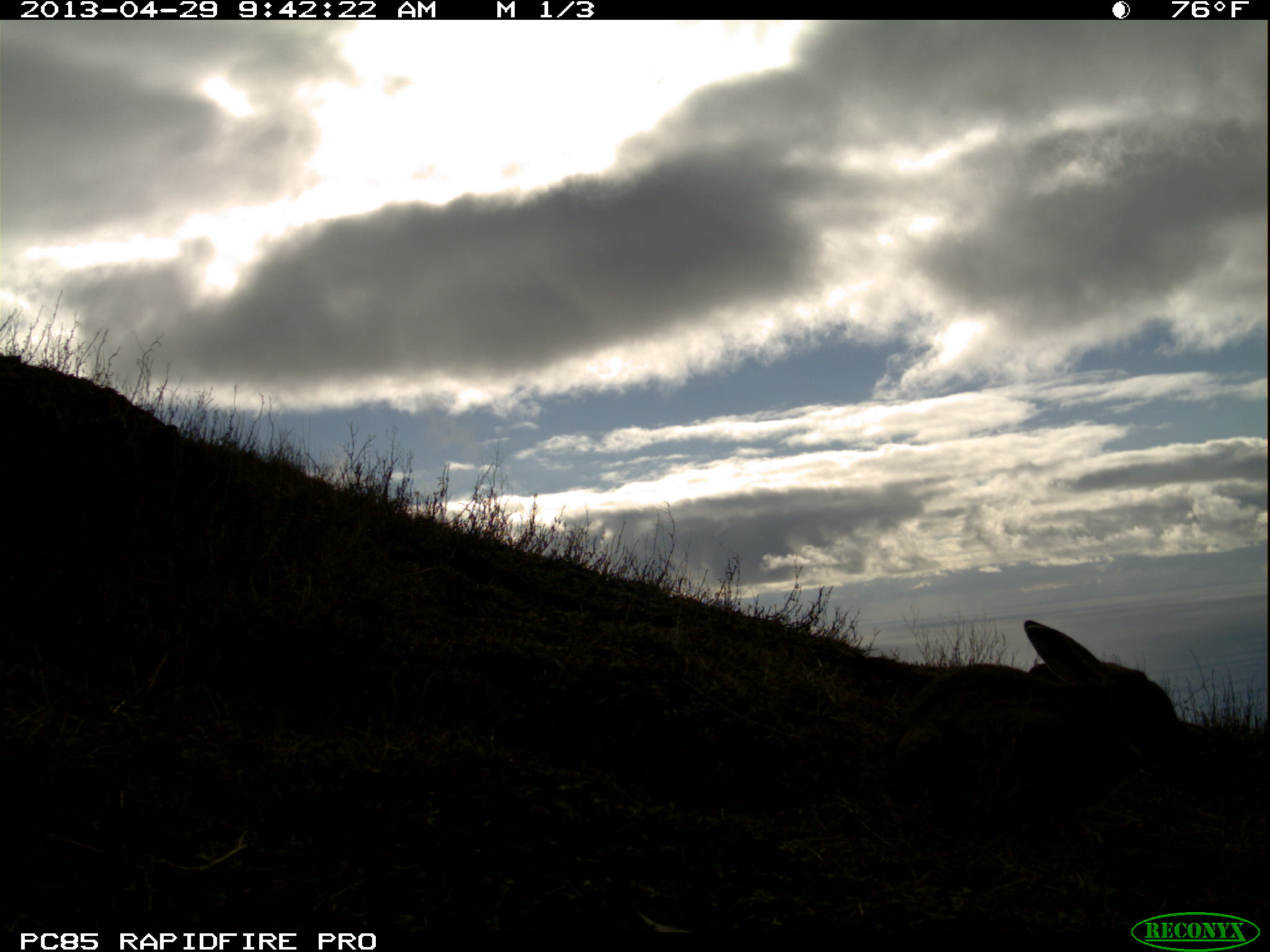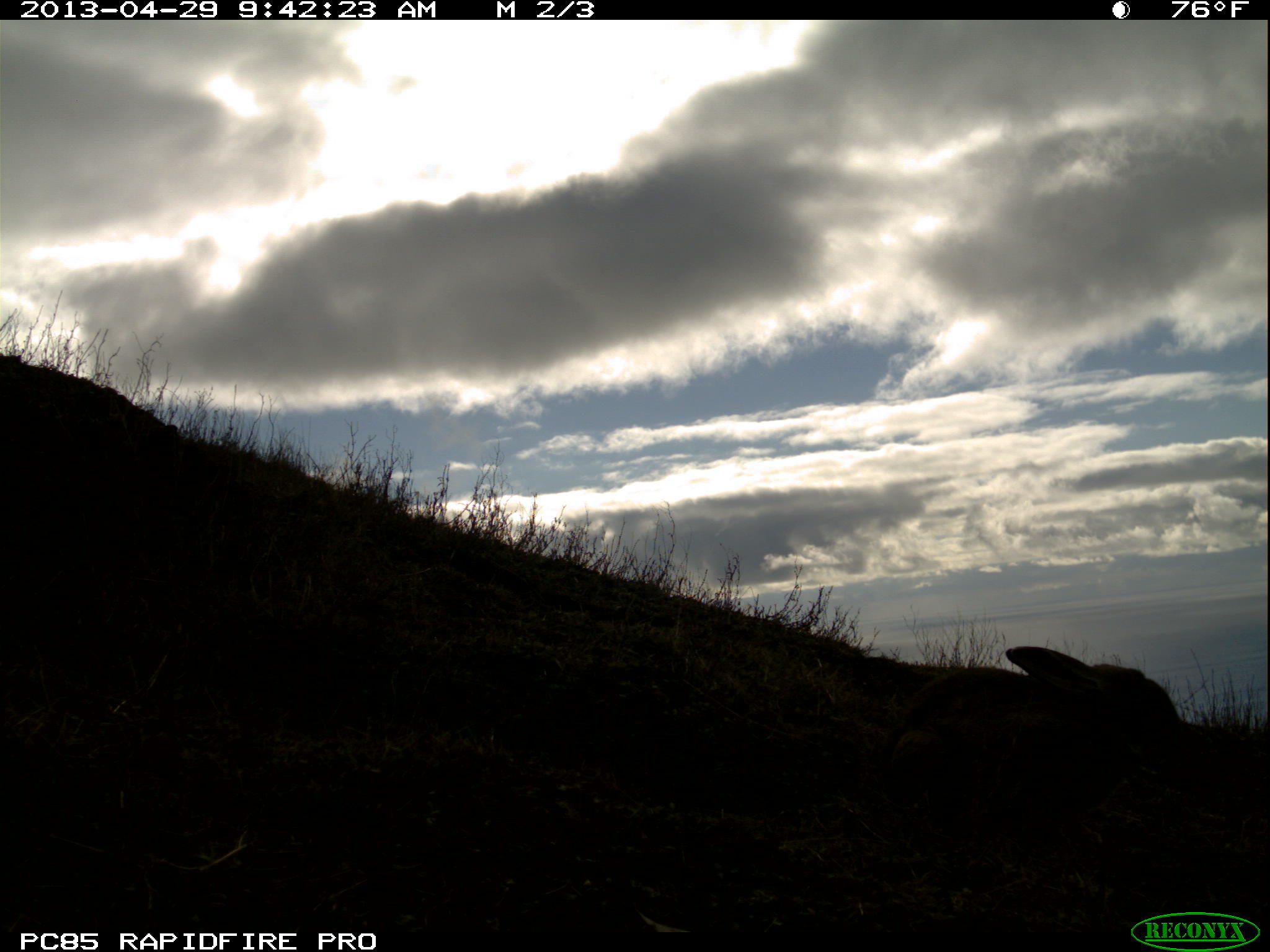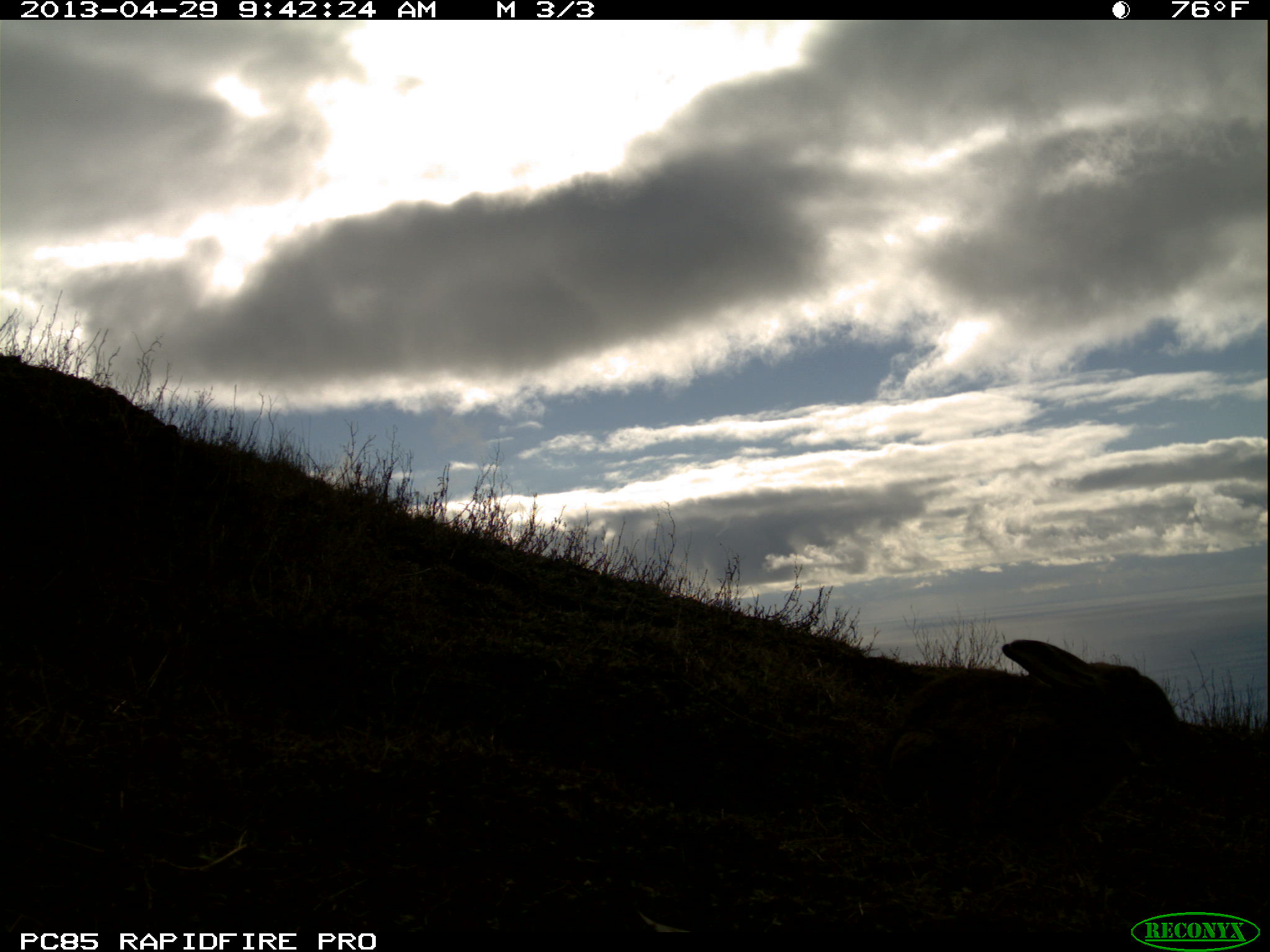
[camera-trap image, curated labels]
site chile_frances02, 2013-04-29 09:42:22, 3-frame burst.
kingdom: Animalia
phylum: Chordata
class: Mammalia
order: Lagomorpha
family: Leporidae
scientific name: Leporidae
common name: rabbits and hares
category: rabbit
Rabbit (rabbits and hares) (Leporidae).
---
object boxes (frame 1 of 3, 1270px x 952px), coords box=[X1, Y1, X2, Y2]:
rabbit: box=[868, 615, 1249, 873]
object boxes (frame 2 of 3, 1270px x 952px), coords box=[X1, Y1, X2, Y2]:
rabbit: box=[861, 640, 1231, 875]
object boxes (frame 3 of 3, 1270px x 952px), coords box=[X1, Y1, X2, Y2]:
rabbit: box=[862, 632, 1240, 878]